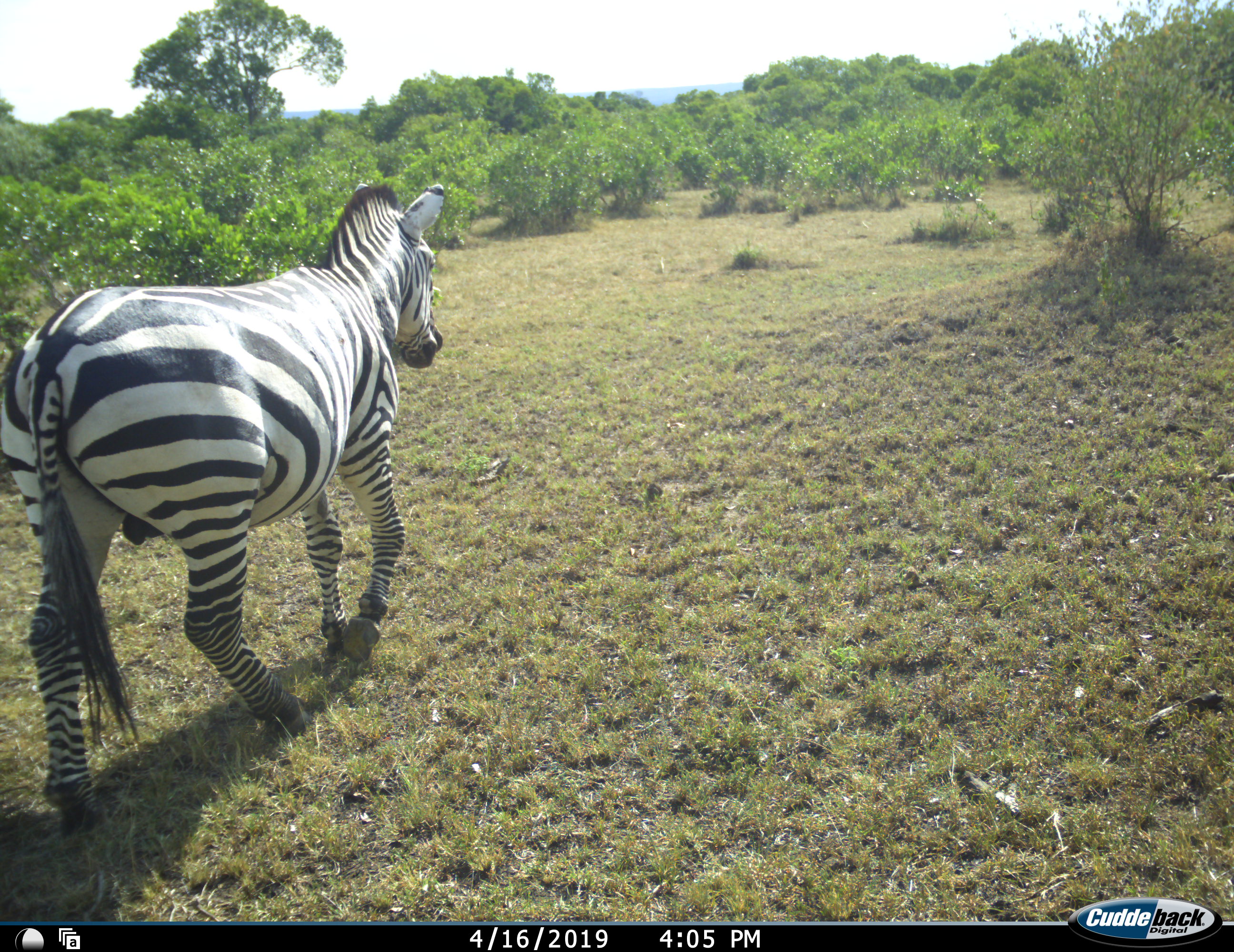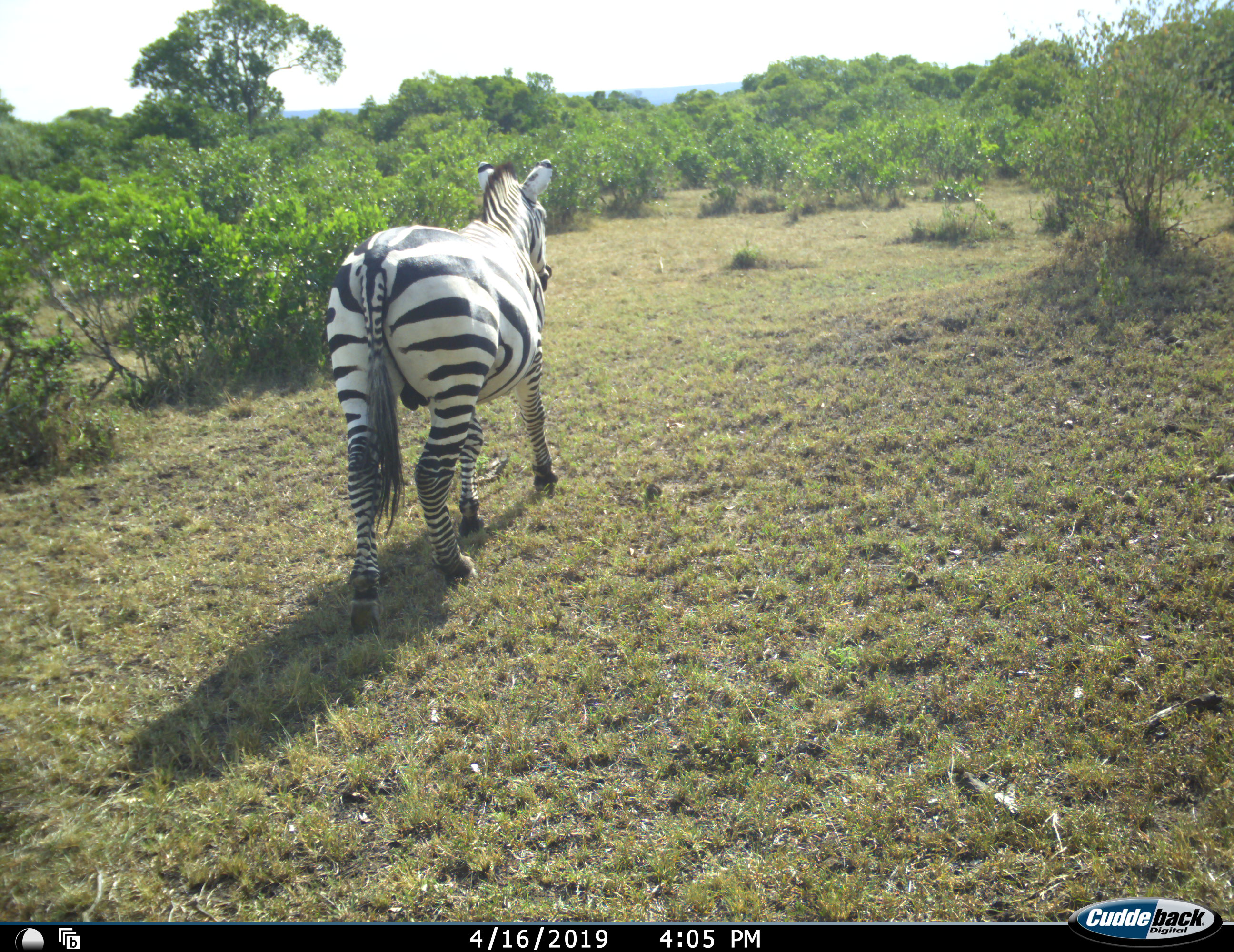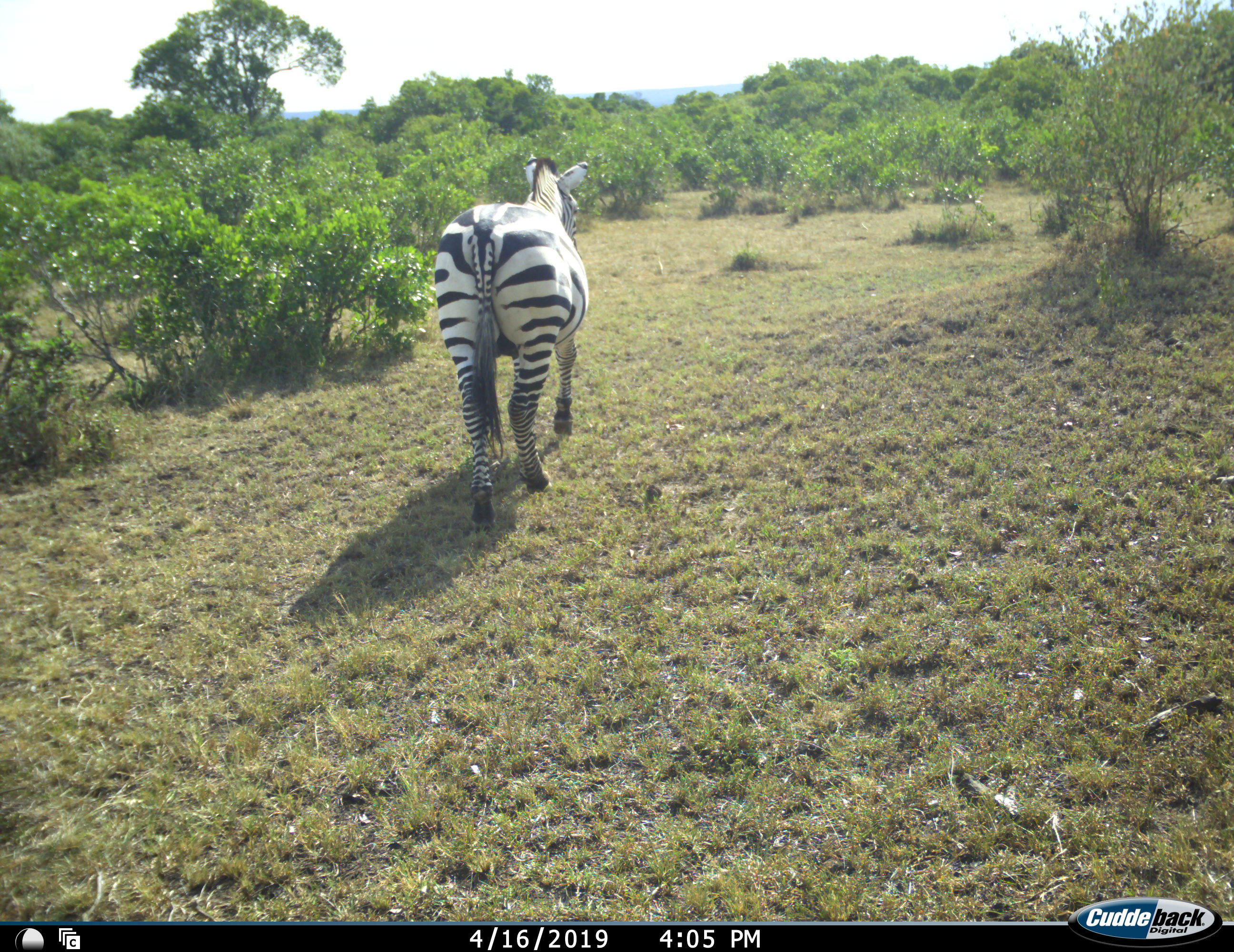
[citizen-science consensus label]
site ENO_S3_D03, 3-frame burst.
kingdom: Animalia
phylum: Chordata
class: Mammalia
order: Perissodactyla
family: Equidae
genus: Equus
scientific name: Equus quagga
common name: plains zebra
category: zebraplains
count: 1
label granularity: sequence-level